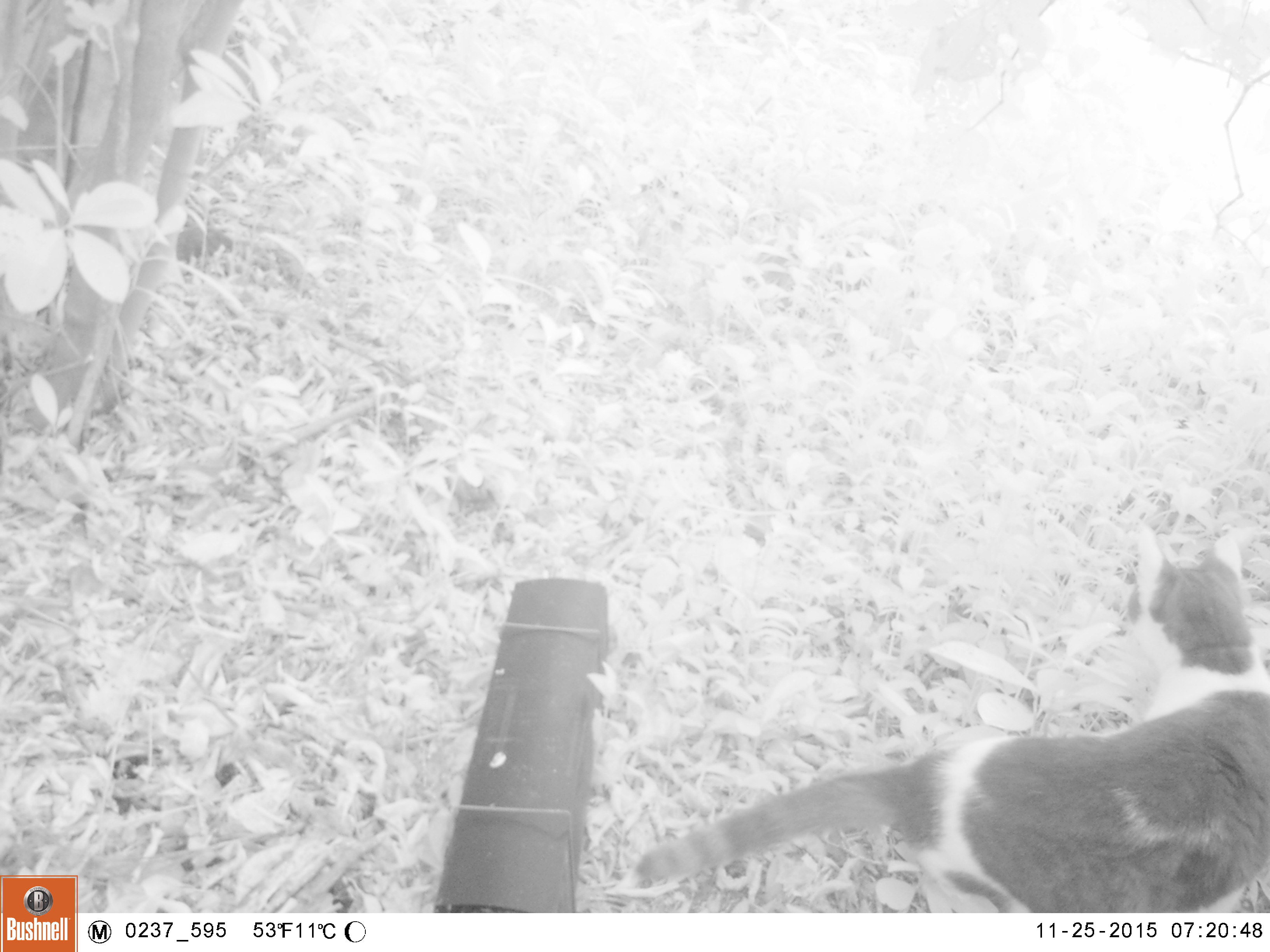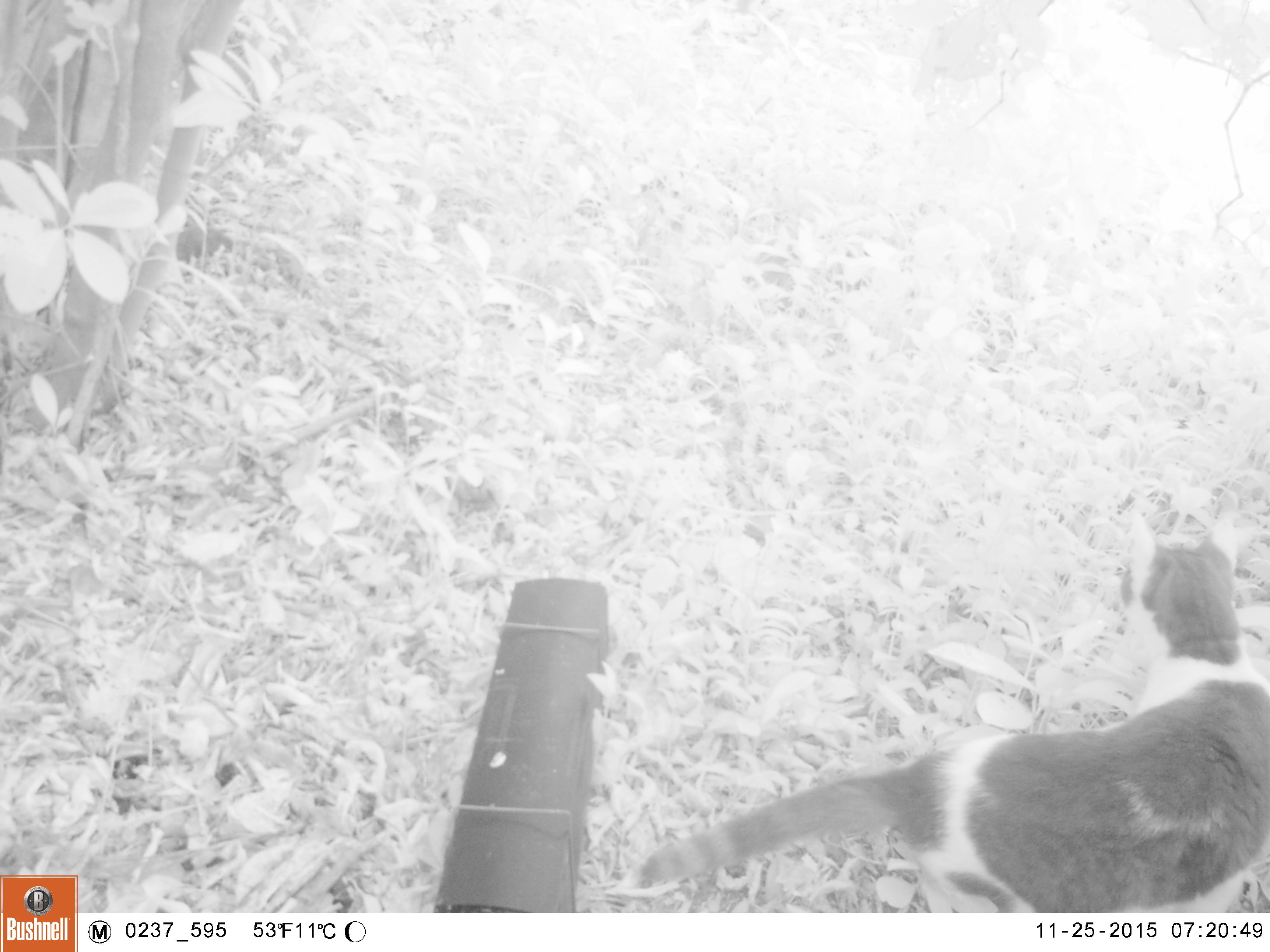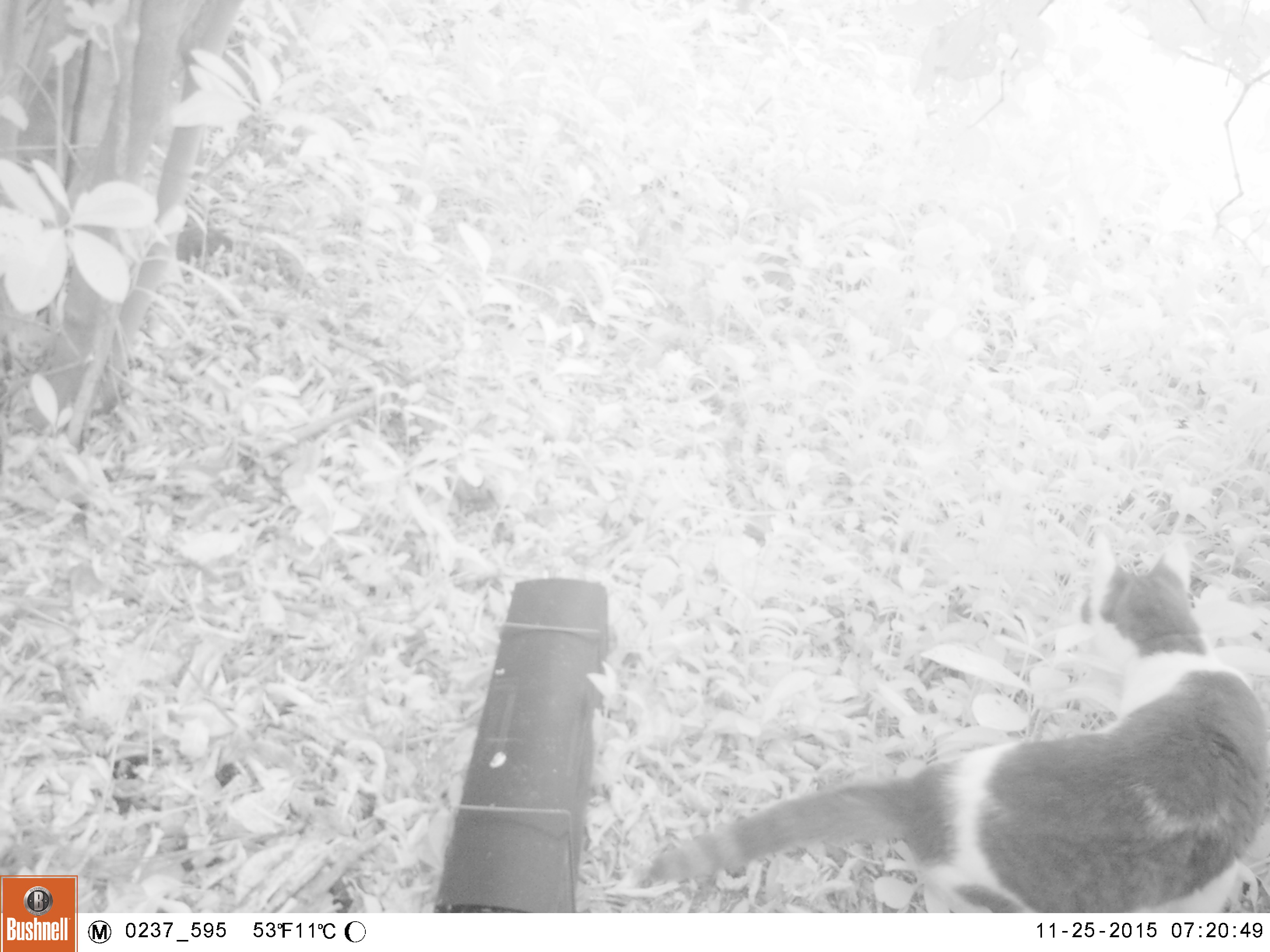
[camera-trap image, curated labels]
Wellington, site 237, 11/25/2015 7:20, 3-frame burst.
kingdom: Animalia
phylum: Chordata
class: Mammalia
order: Carnivora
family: Felidae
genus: Felis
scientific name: Felis catus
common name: cat